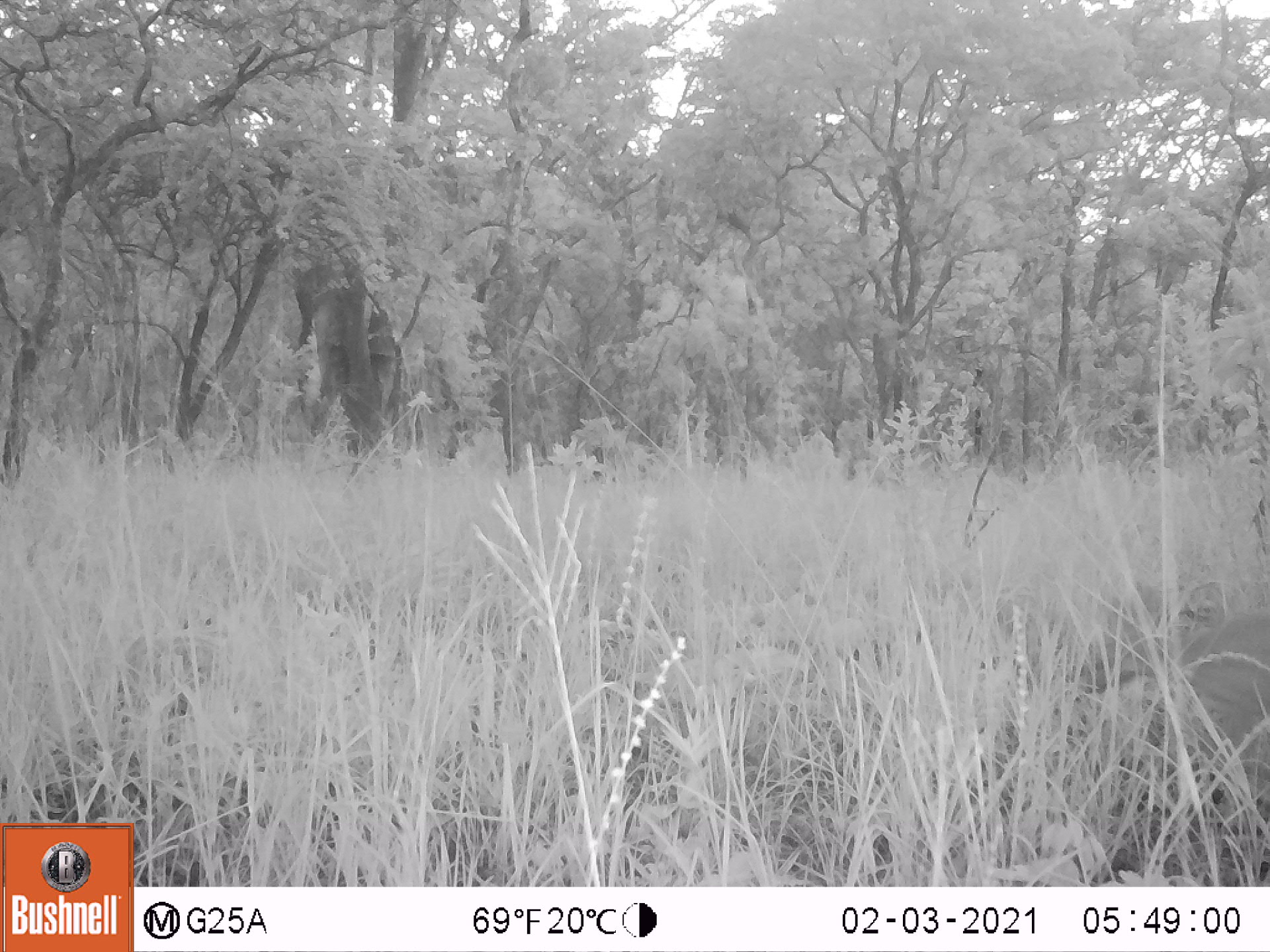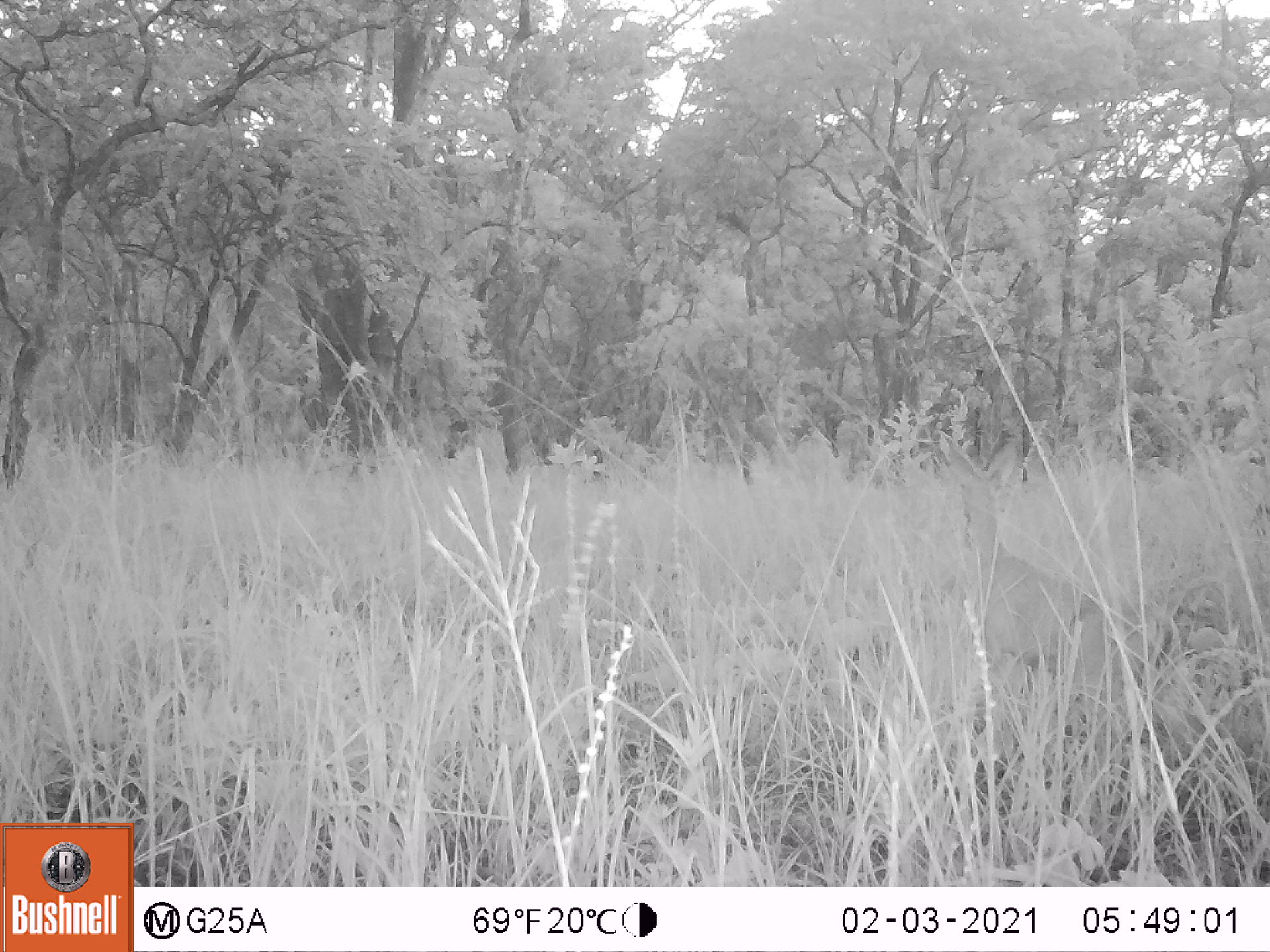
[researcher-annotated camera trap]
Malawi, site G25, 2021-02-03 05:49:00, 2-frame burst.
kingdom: Animalia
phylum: Chordata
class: Mammalia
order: Artiodactyla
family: Bovidae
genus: Sylvicapra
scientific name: Sylvicapra grimmia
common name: common duiker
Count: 1.